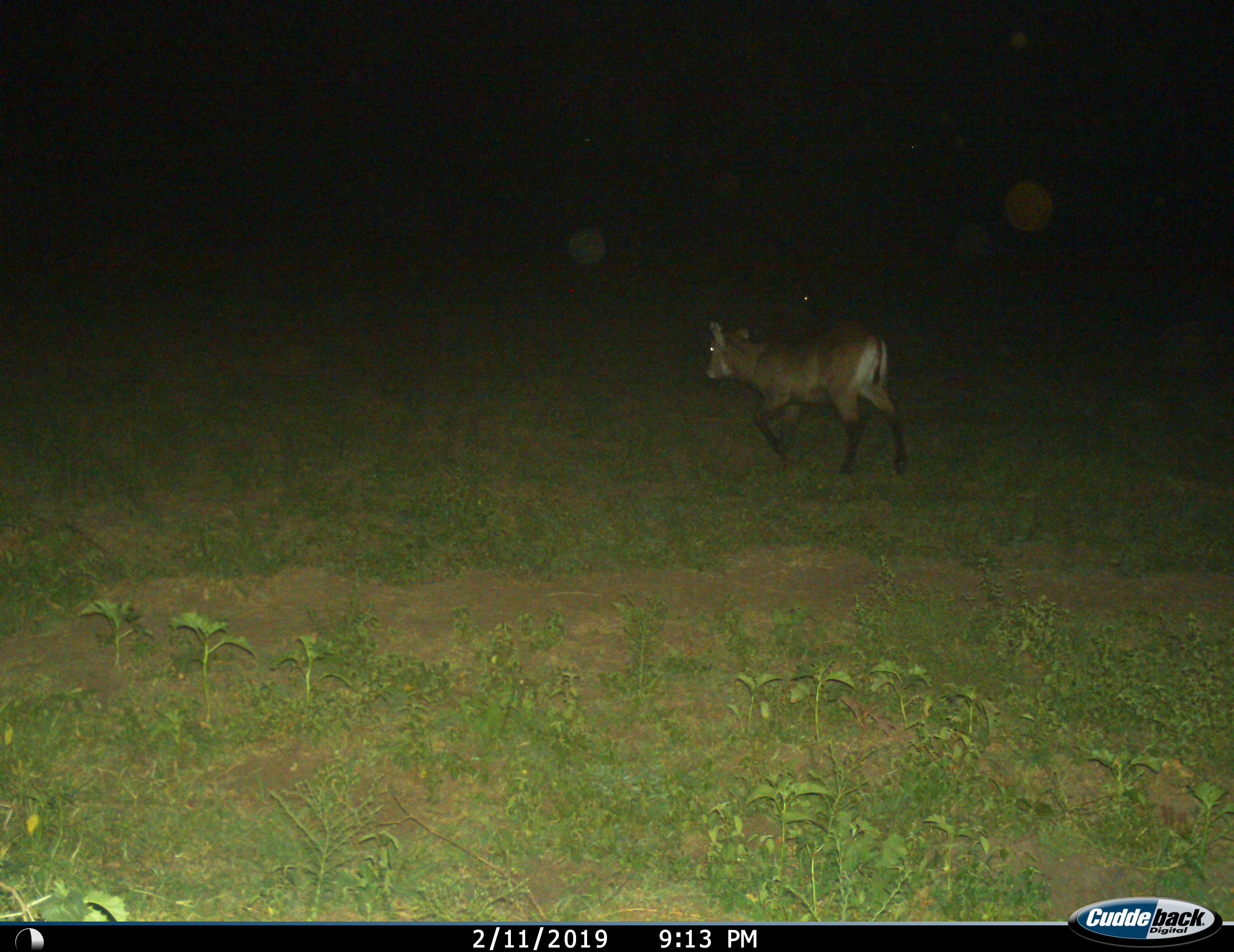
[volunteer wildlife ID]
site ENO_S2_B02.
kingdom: Animalia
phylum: Chordata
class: Mammalia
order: Artiodactyla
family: Bovidae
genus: Kobus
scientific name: Kobus ellipsiprymnus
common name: waterbuck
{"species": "waterbuck (Kobus ellipsiprymnus)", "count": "1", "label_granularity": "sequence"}